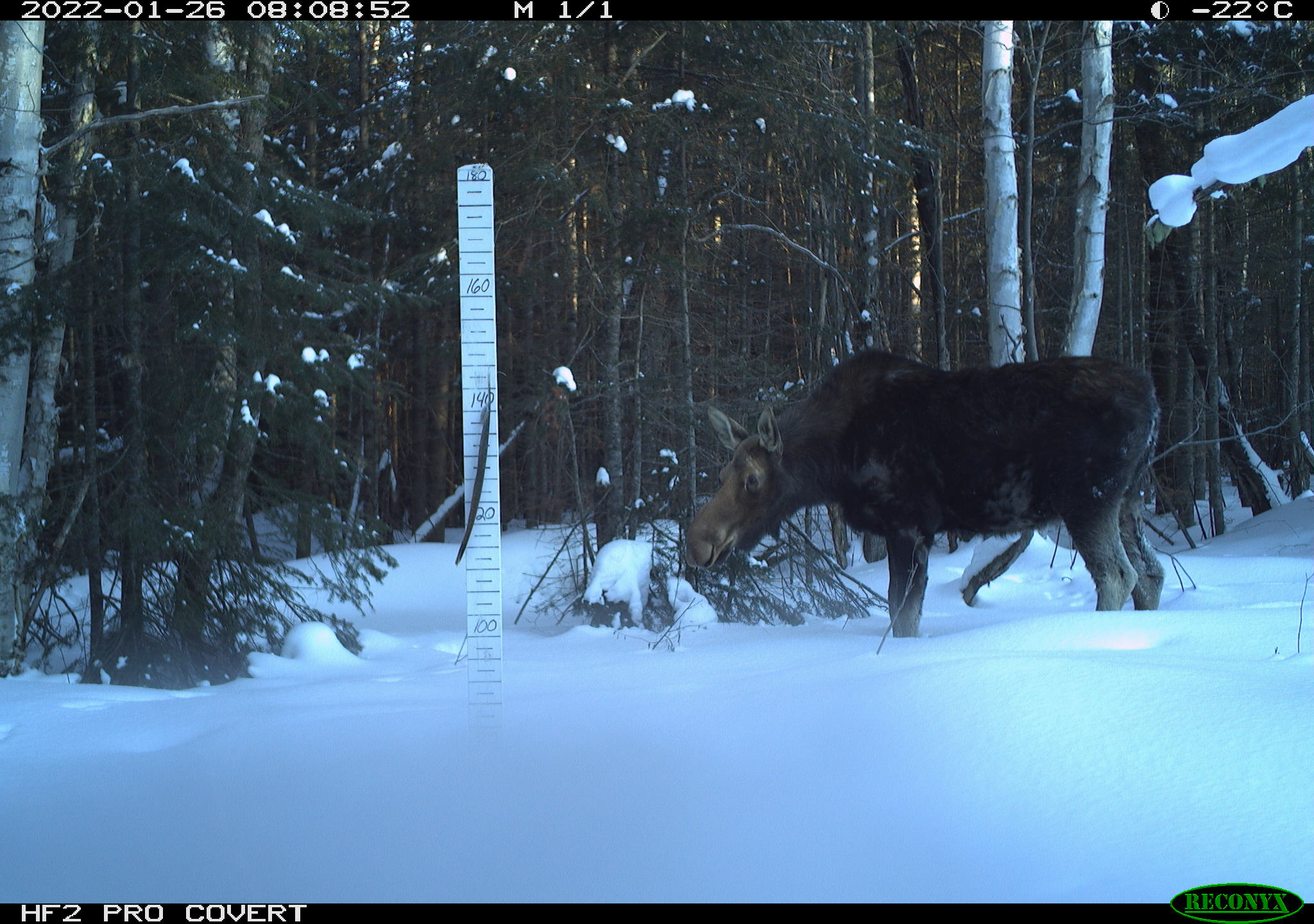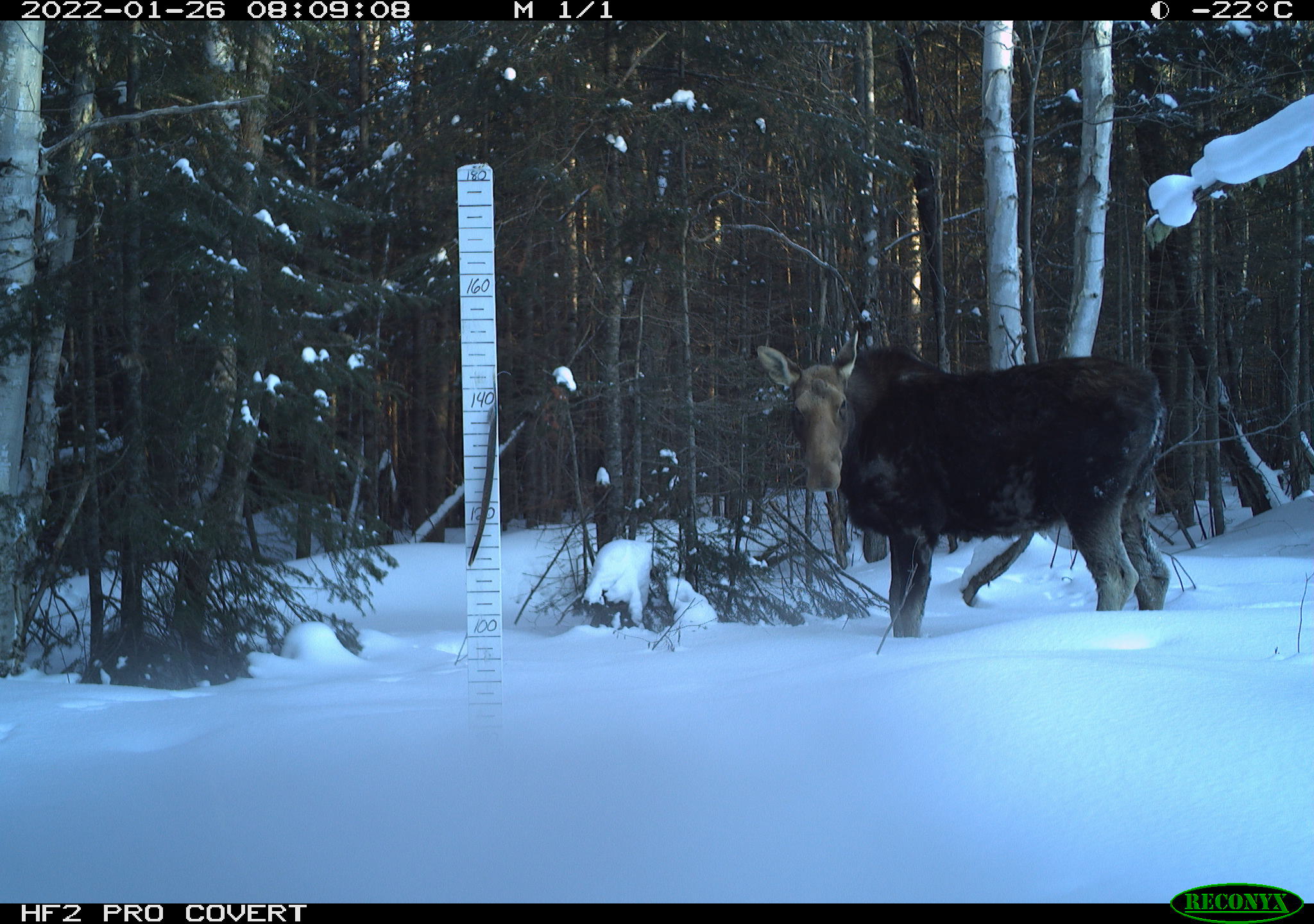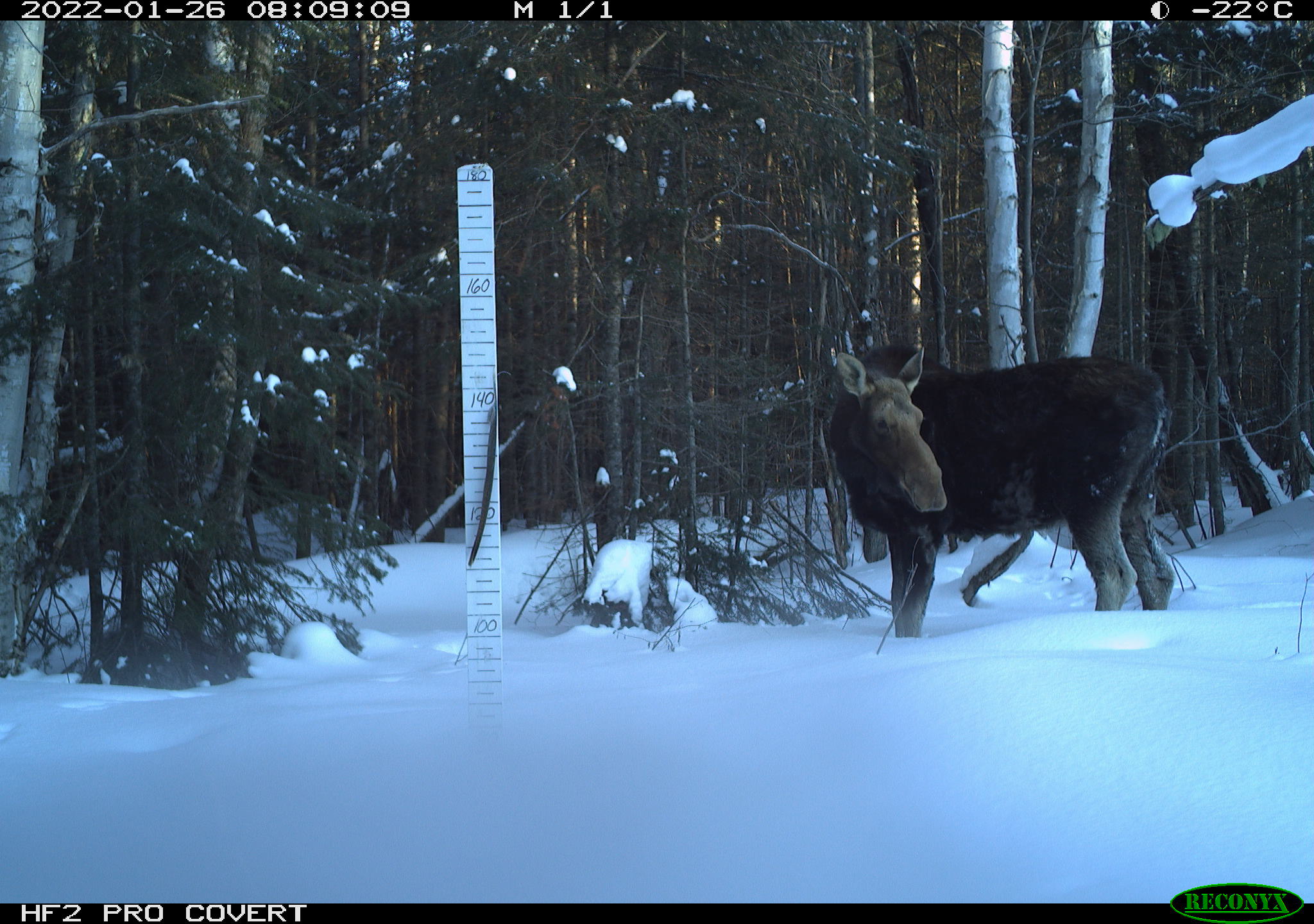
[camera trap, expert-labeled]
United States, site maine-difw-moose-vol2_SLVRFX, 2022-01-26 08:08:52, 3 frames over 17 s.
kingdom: Animalia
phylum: Chordata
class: Mammalia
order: Artiodactyla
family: Cervidae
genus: Alces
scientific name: Alces alces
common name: moose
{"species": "moose (Alces alces)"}